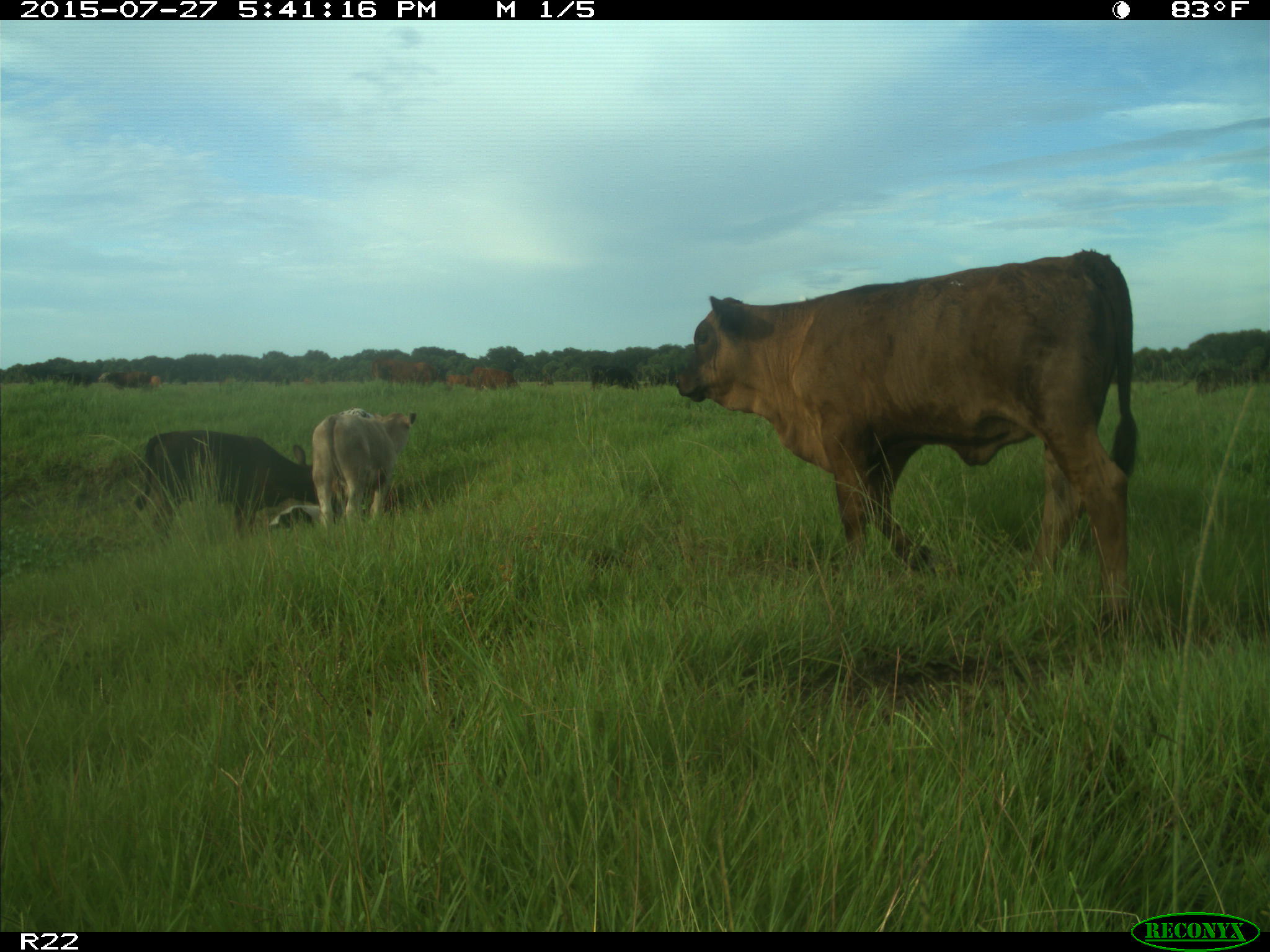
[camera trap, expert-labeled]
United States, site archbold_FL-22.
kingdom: Animalia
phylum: Chordata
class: Mammalia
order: Artiodactyla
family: Bovidae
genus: Bos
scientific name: Bos taurus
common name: domestic cow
Bos taurus (domestic cow).